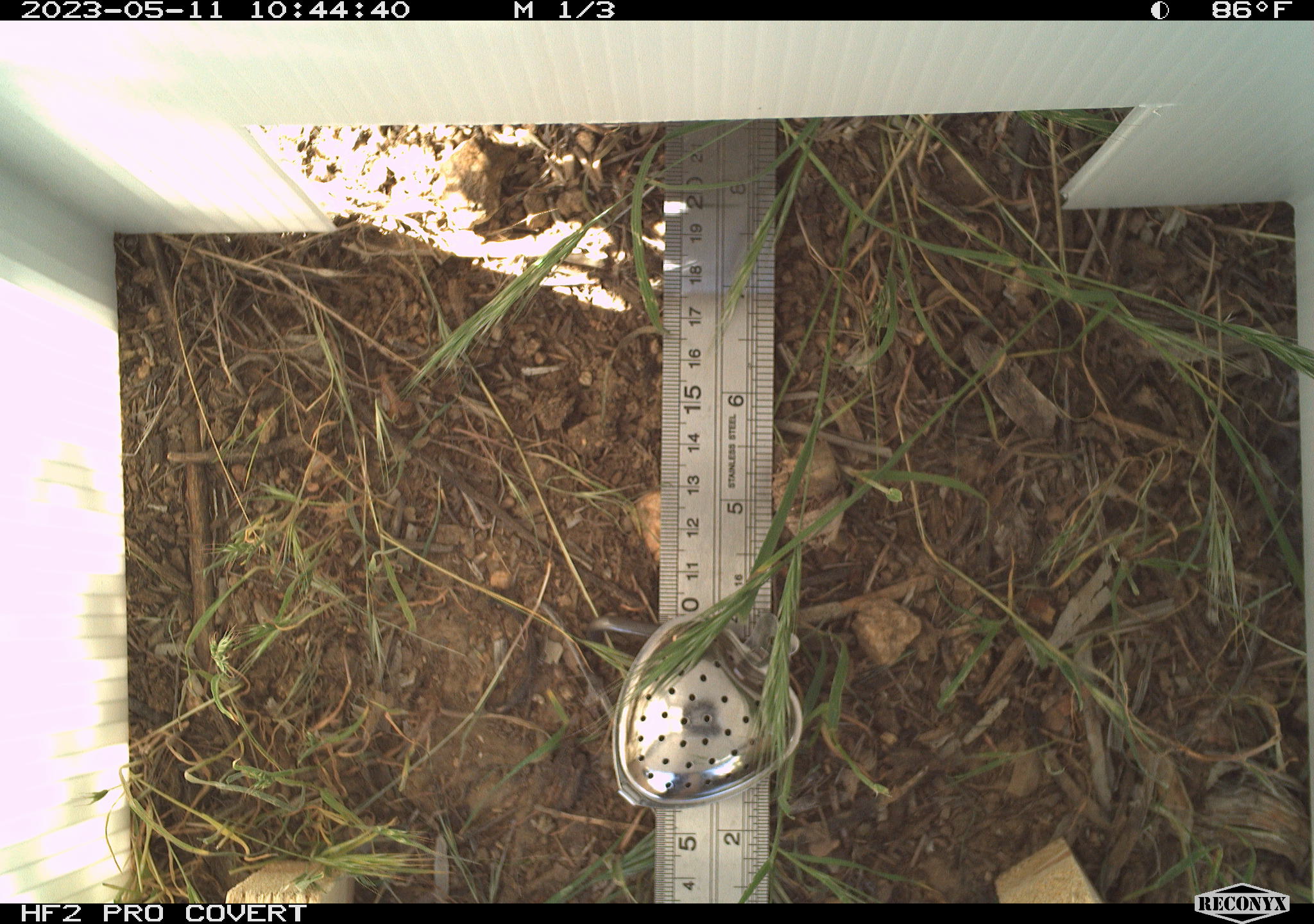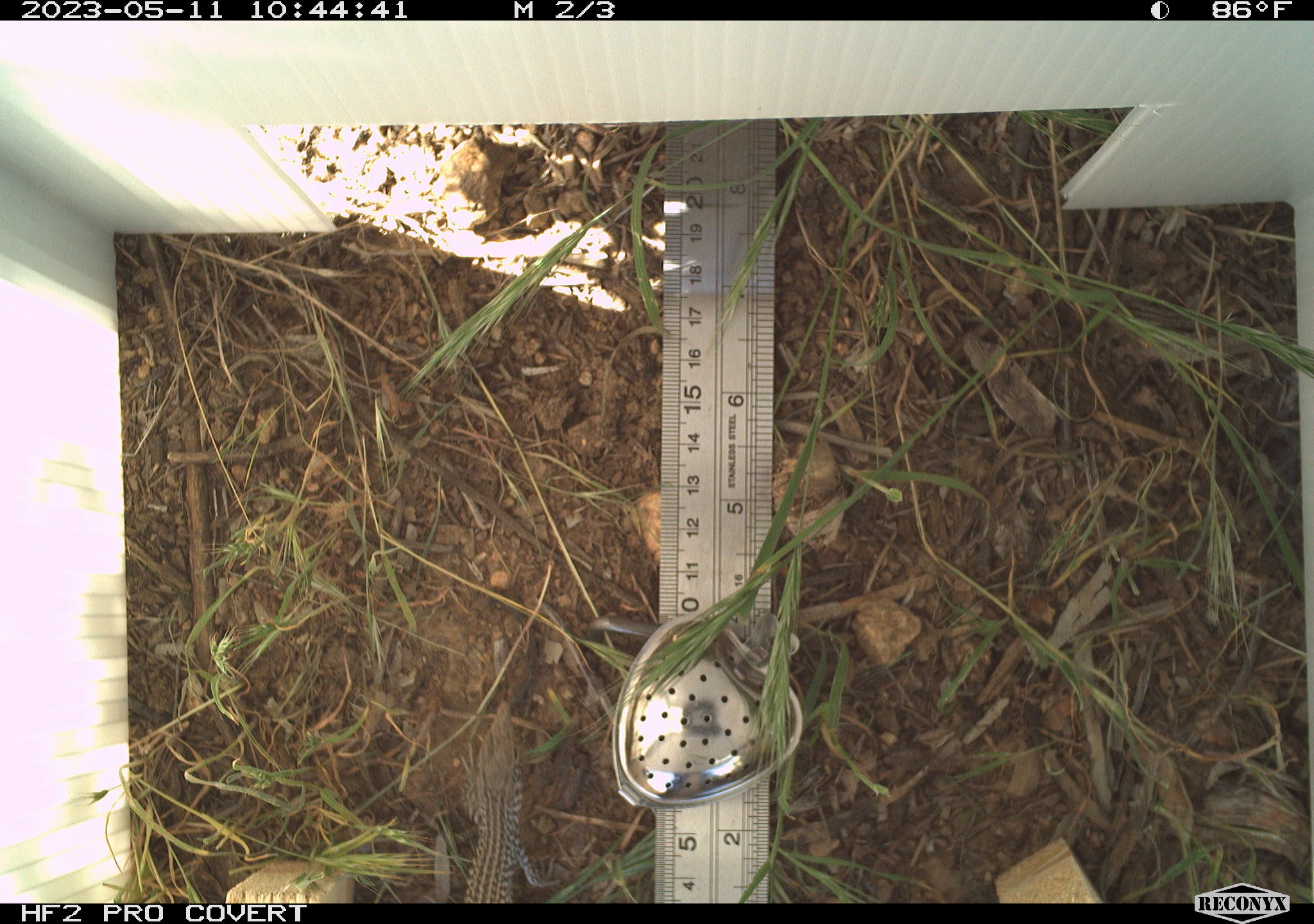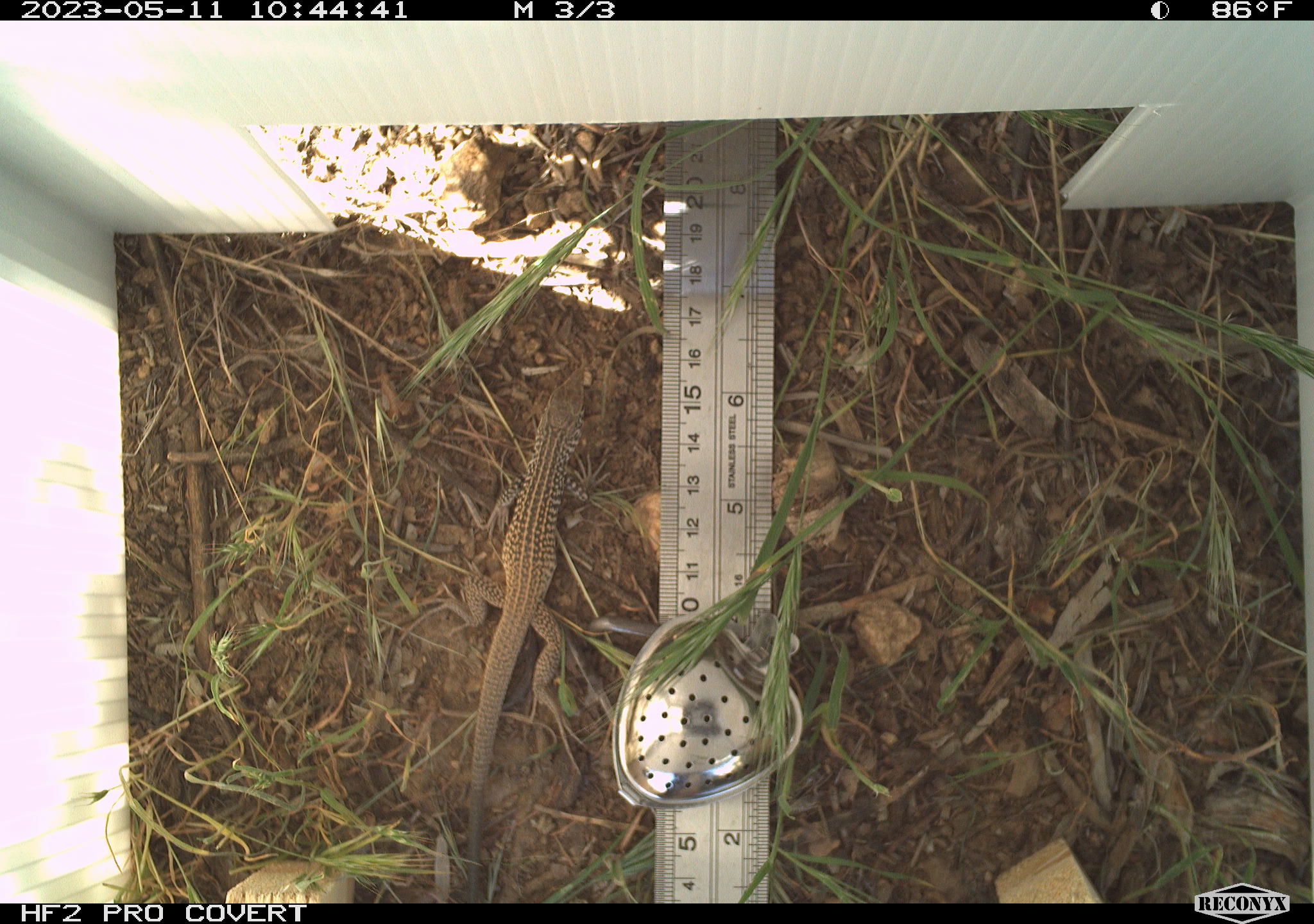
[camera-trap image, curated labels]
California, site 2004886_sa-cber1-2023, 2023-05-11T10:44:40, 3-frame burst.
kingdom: Animalia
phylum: Chordata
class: Reptilia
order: Squamata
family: Teiidae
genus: Aspidoscelis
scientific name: Aspidoscelis tigris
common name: western whiptail